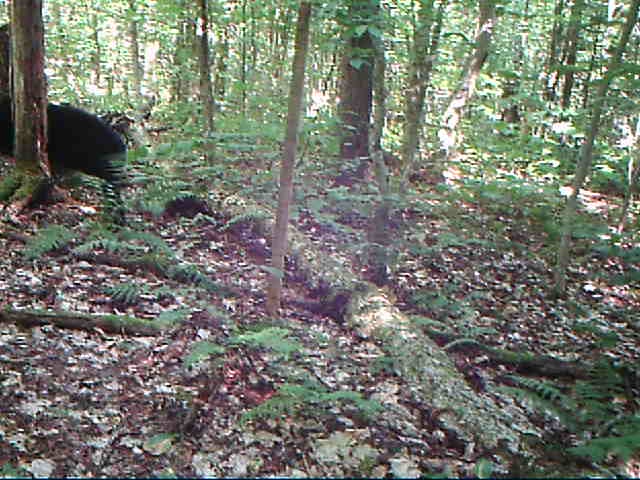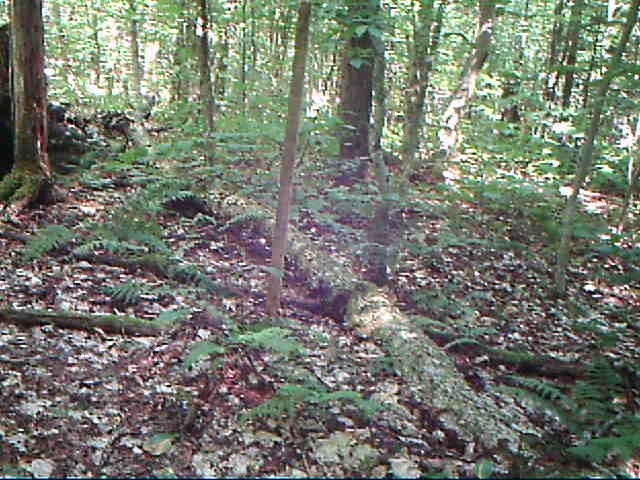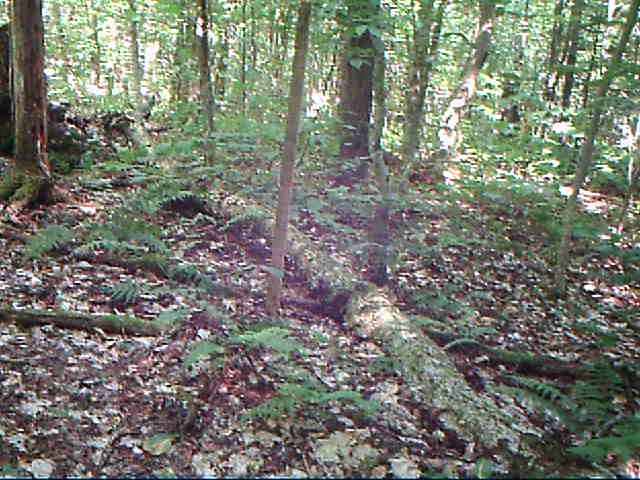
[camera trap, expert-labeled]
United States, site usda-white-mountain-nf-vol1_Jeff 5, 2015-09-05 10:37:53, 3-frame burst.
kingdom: Animalia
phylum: Chordata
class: Mammalia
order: Carnivora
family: Ursidae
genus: Ursus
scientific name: Ursus americanus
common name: black bear